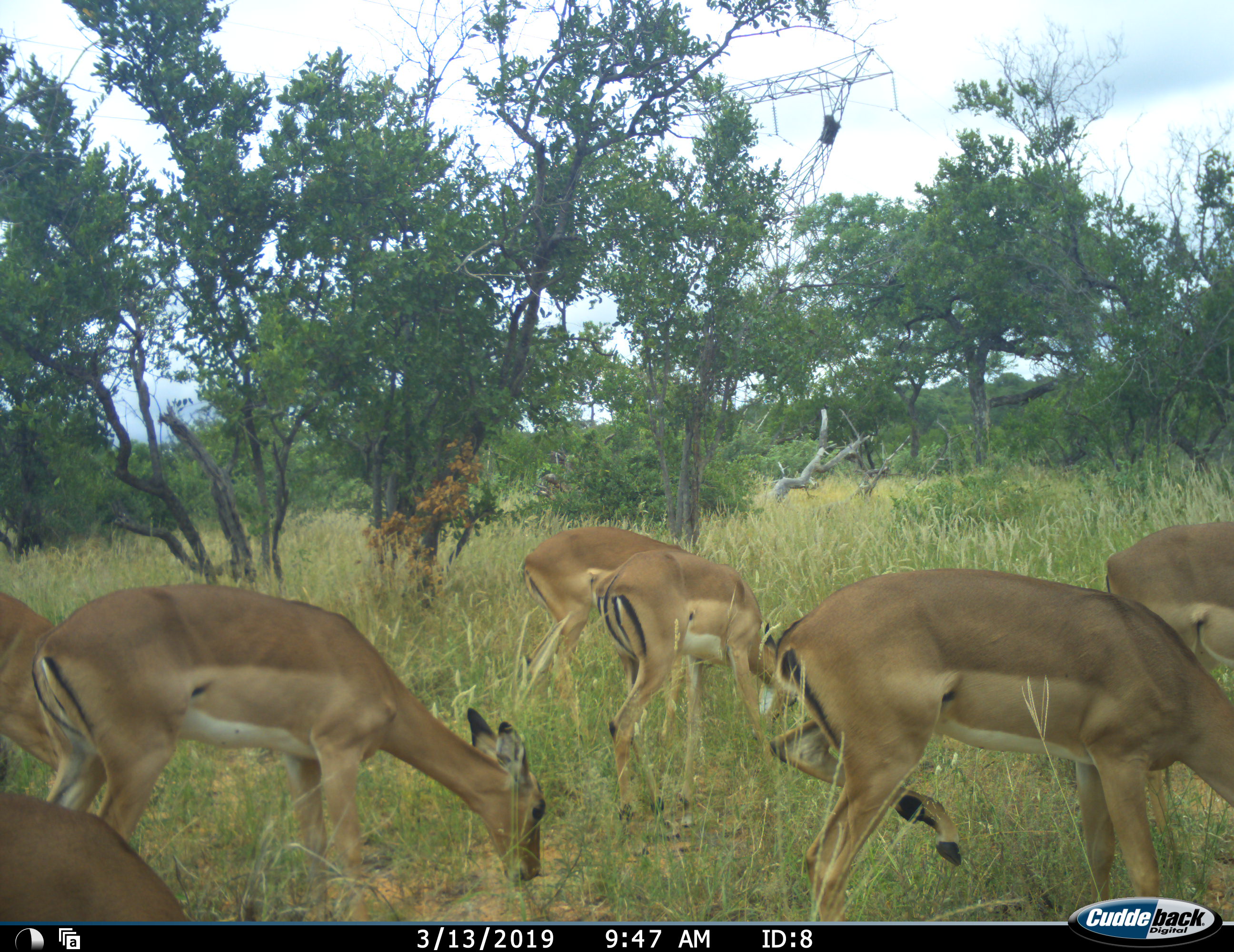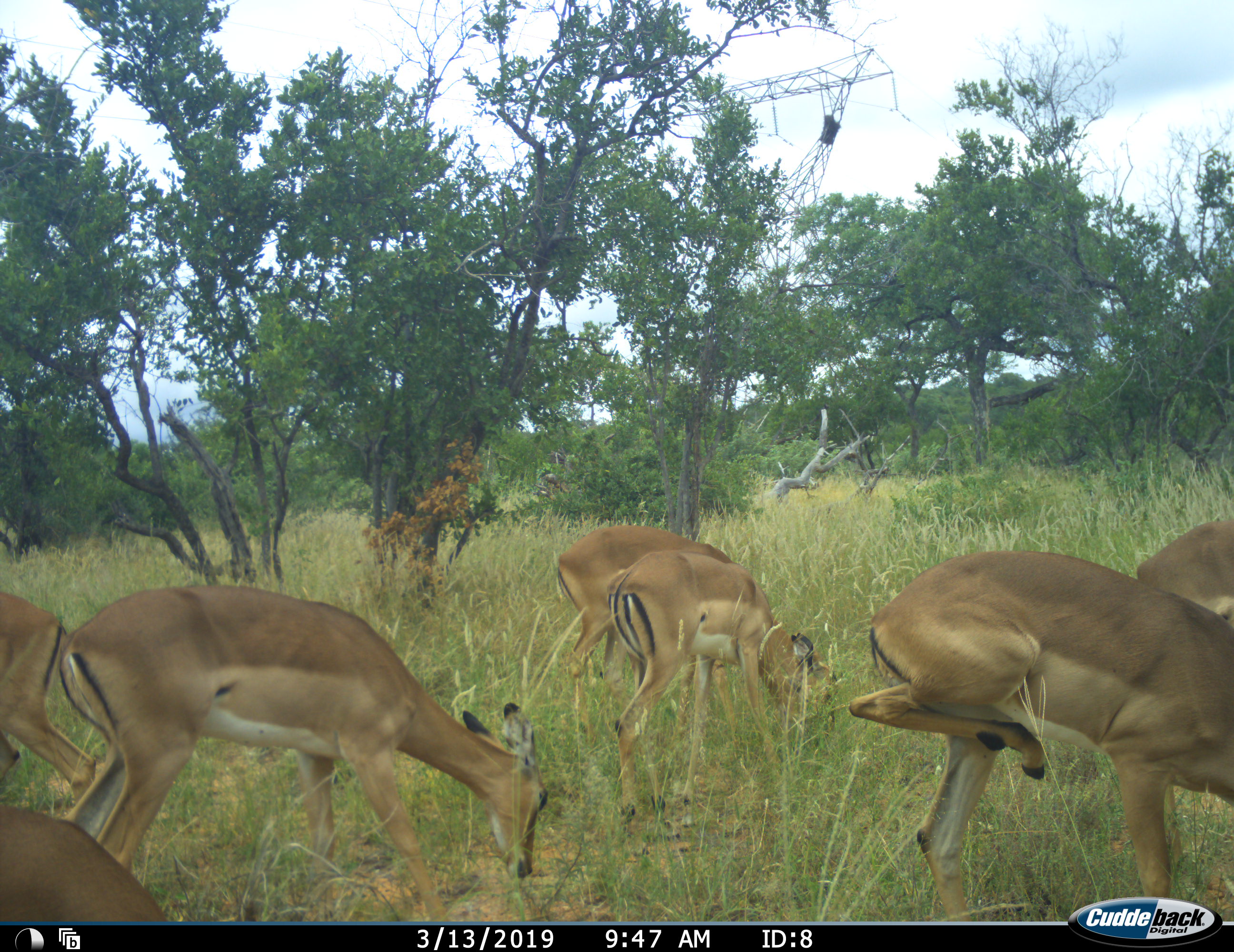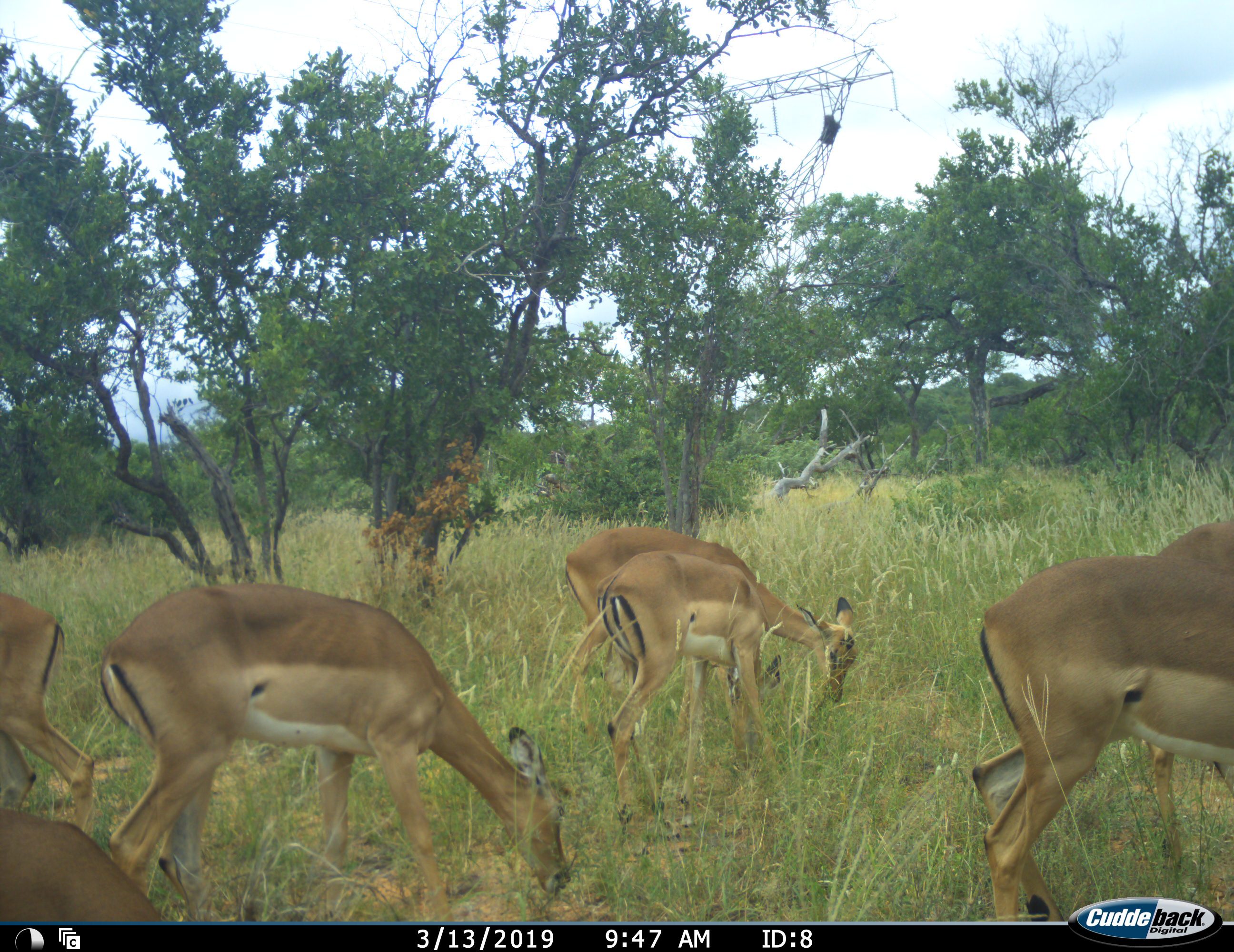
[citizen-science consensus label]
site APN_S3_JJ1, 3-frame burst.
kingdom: Animalia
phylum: Chordata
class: Mammalia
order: Artiodactyla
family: Bovidae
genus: Aepyceros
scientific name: Aepyceros melampus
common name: impala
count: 7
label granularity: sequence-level